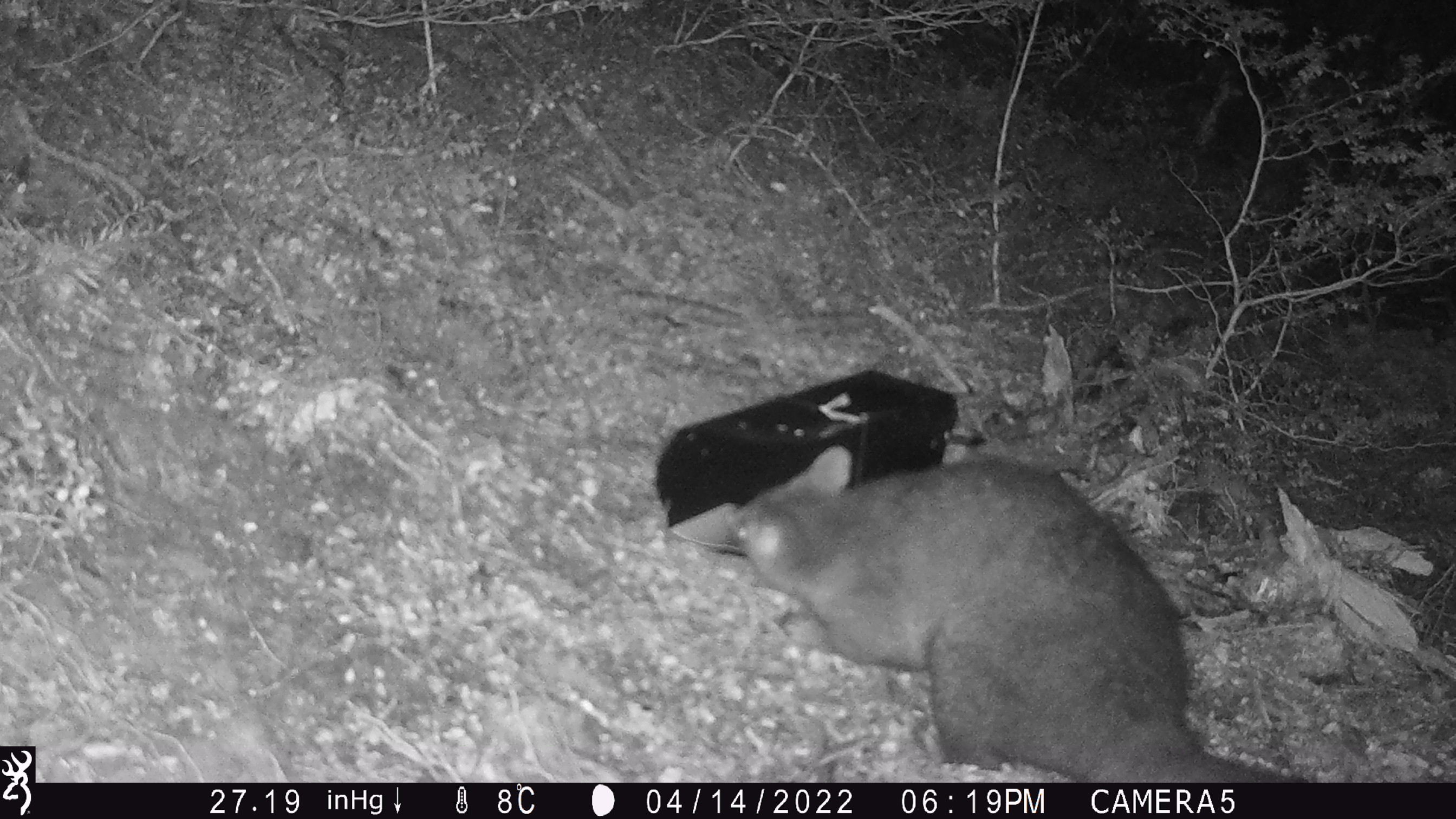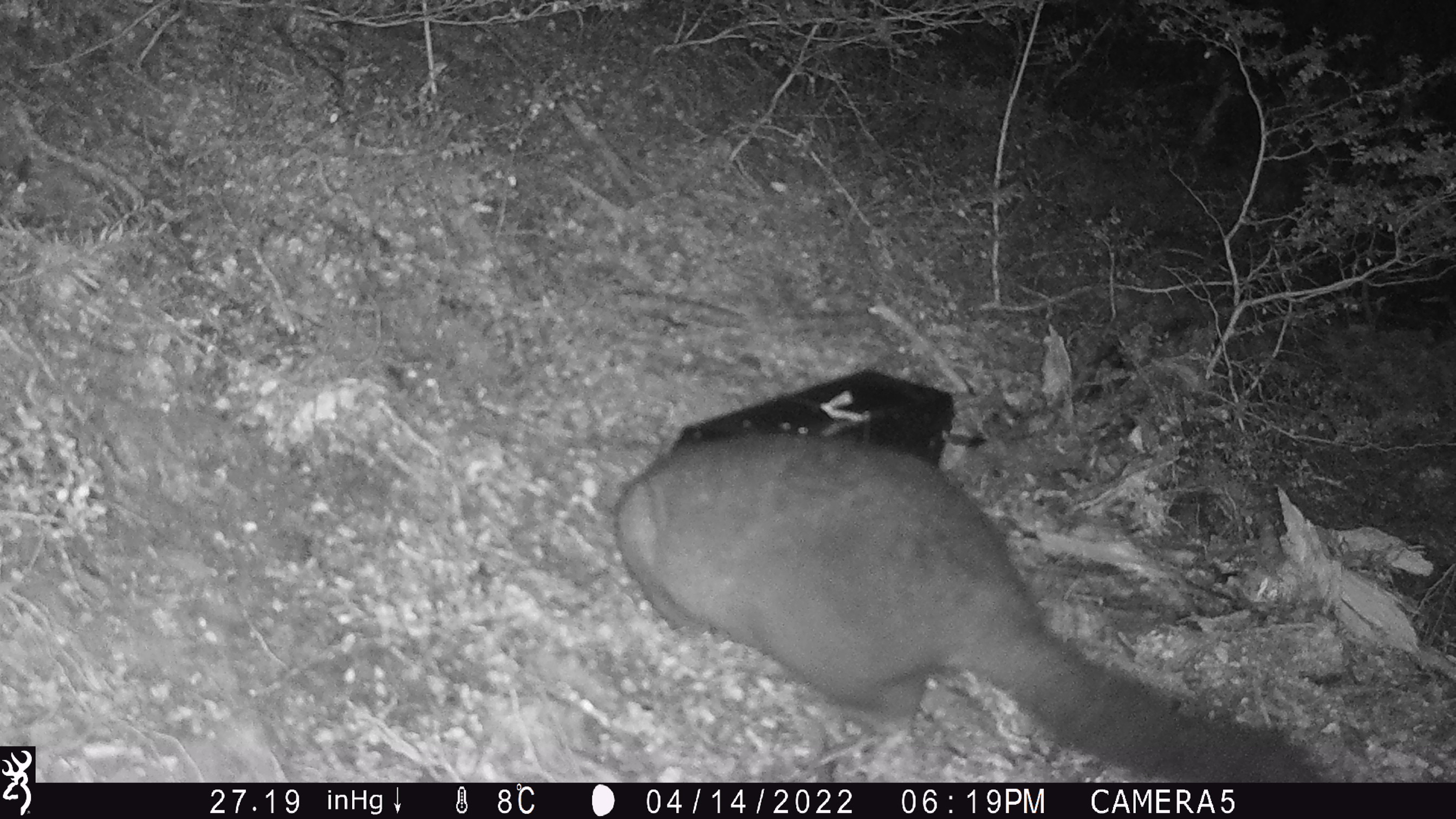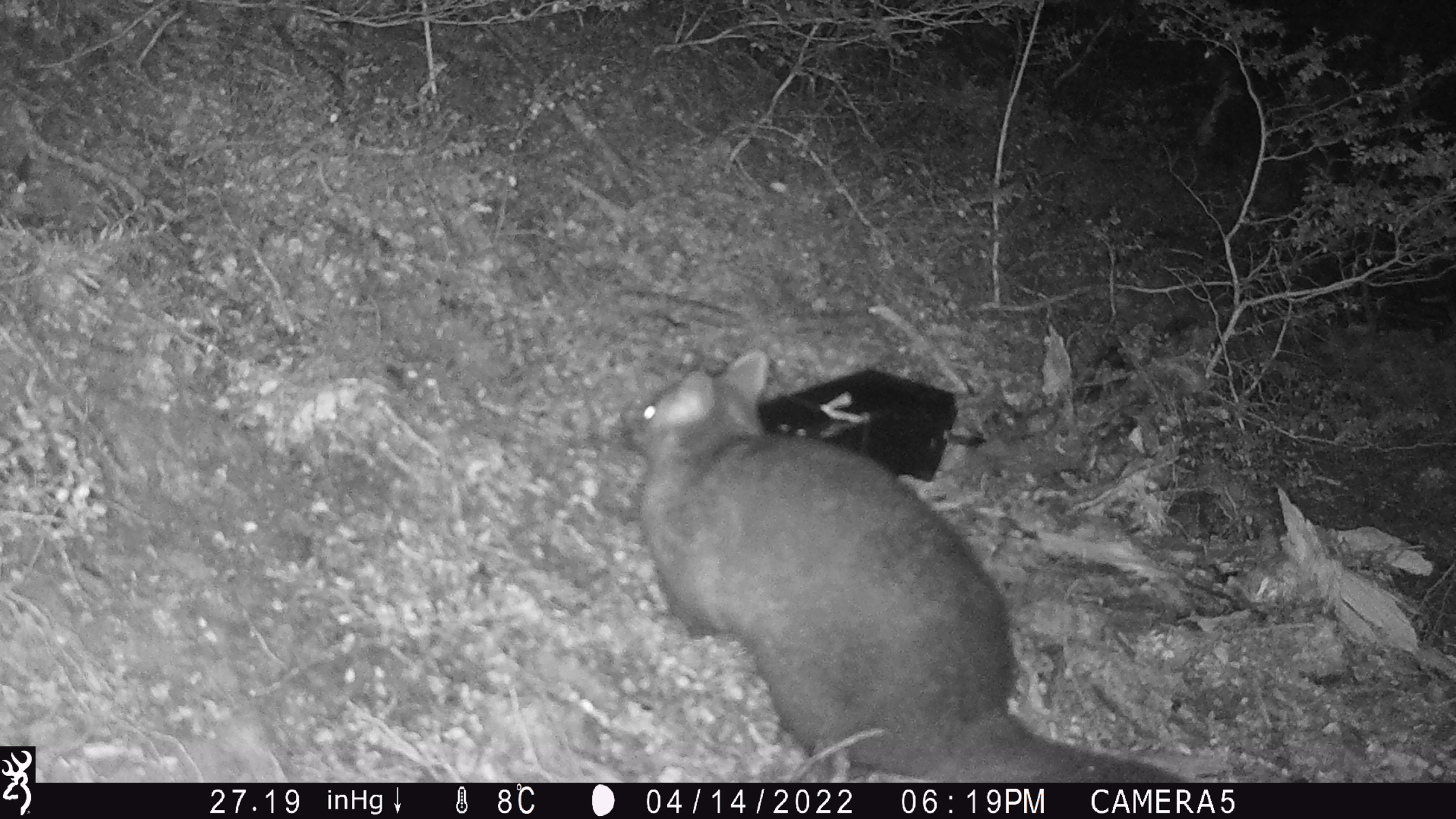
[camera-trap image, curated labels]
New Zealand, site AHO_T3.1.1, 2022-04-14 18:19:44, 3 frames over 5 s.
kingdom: Animalia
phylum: Chordata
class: Mammalia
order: Diprotodontia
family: Phalangeridae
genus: Trichosurus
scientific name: Trichosurus vulpecula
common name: common brushtail possum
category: possum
Possum (common brushtail possum) (Trichosurus vulpecula).